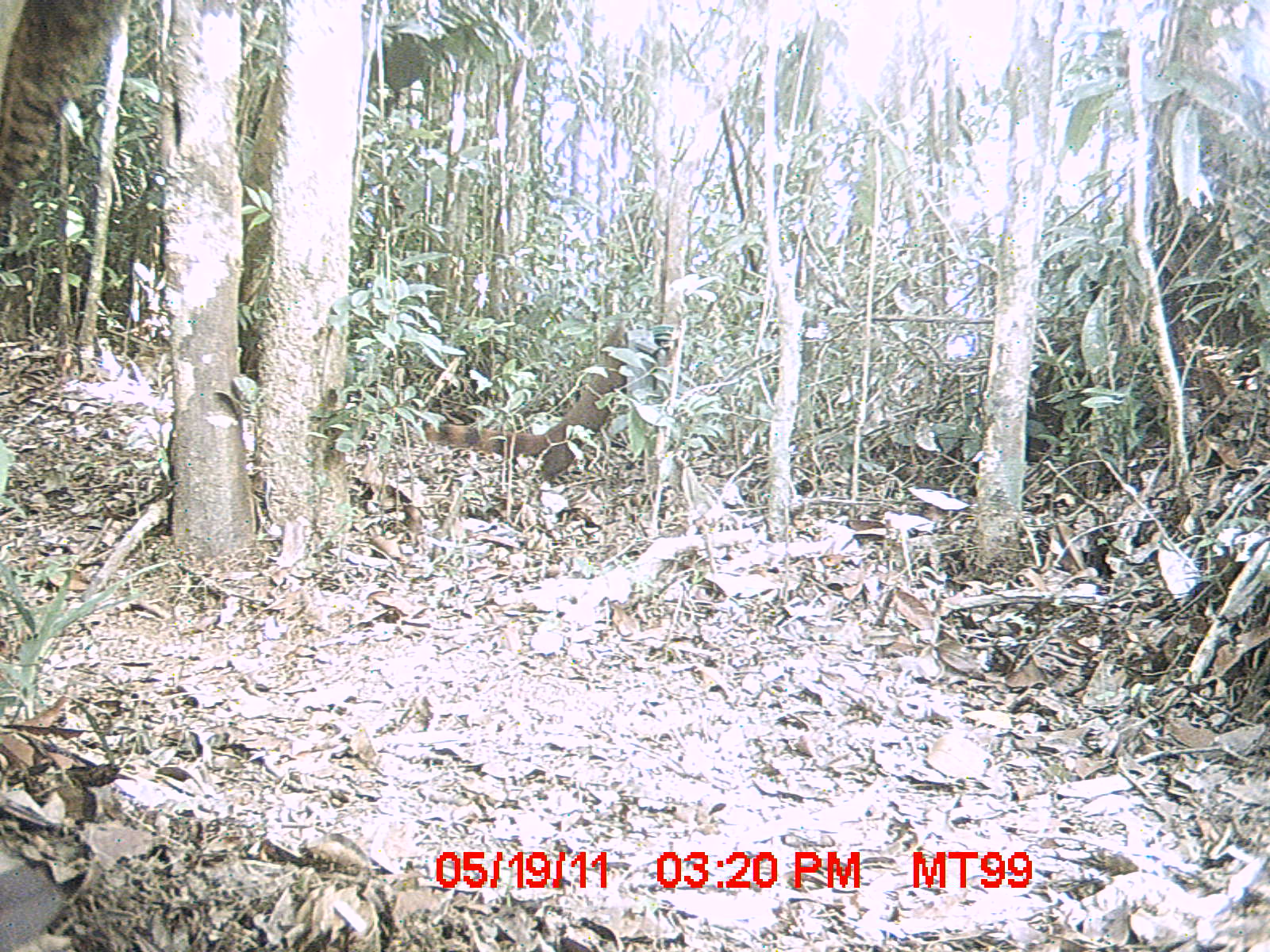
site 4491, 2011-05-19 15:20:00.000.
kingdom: Animalia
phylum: Chordata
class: Mammalia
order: Carnivora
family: Eupleridae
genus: Galidia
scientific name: Galidia elegans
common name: ring-tailed vontsira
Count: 2.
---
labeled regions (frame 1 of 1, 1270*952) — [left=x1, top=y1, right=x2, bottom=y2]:
galidia elegans: [left=421, top=317, right=628, bottom=481]